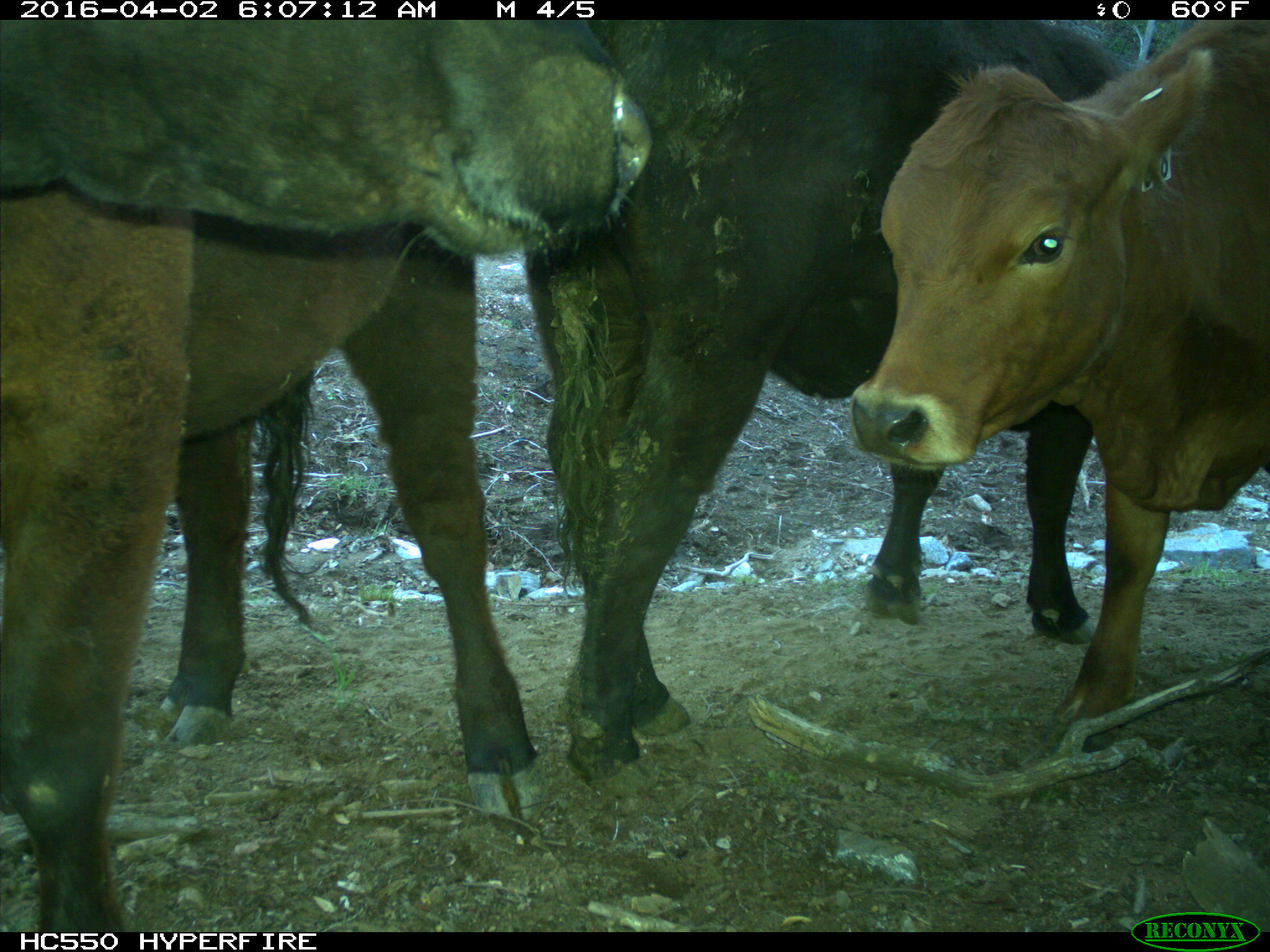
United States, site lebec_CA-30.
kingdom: Animalia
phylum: Chordata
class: Mammalia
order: Artiodactyla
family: Bovidae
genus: Bos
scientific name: Bos taurus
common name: domestic cow